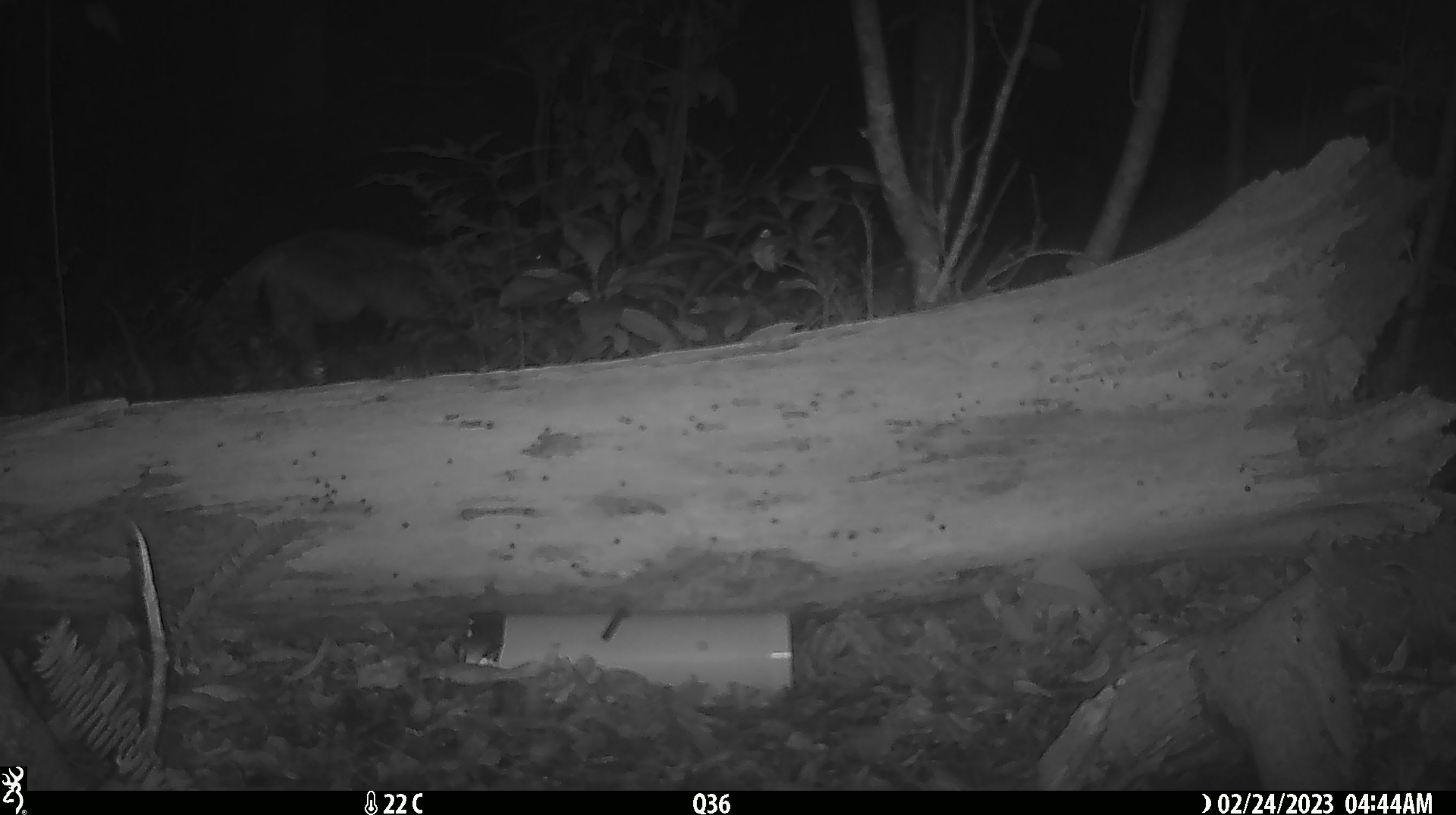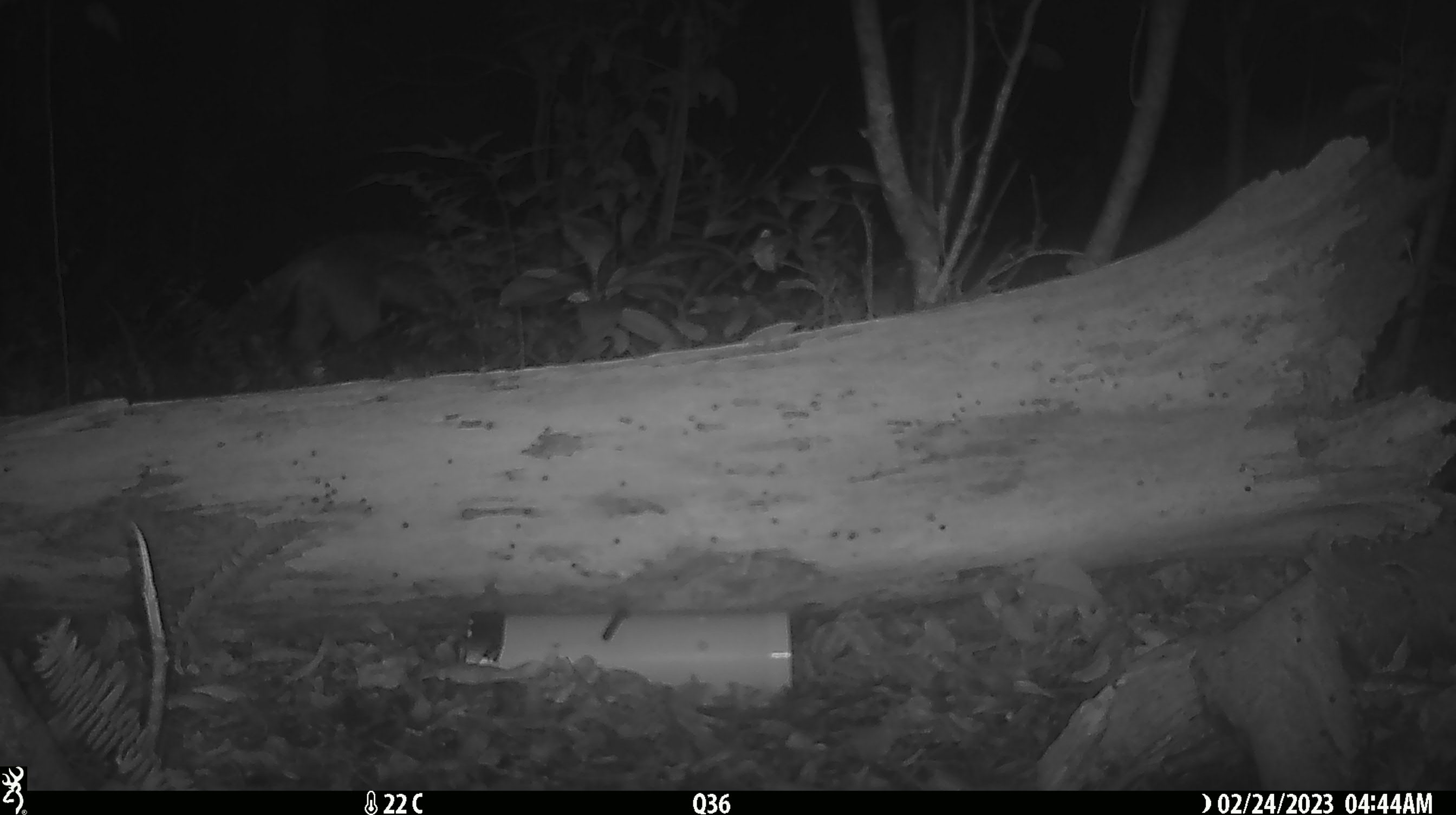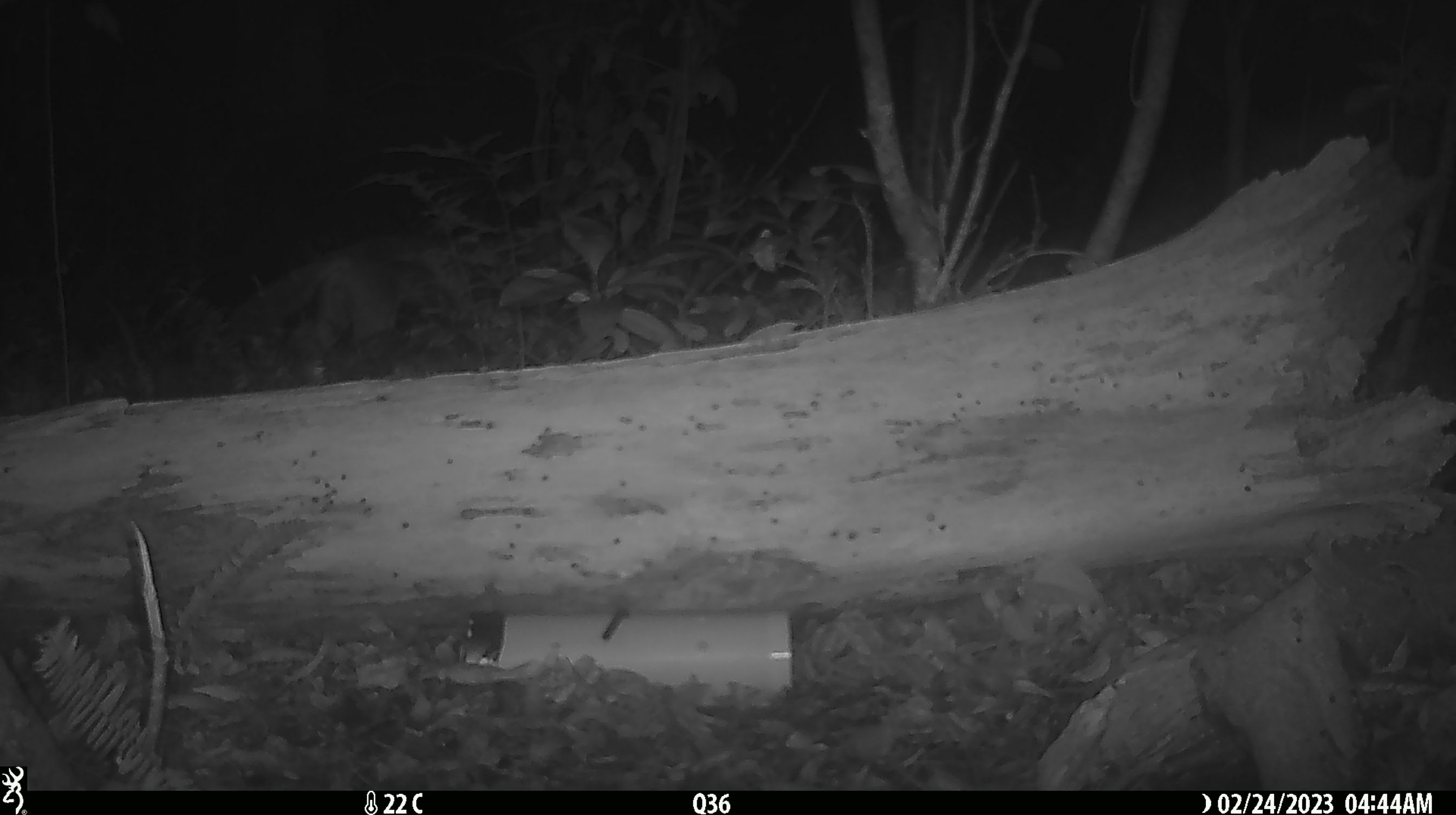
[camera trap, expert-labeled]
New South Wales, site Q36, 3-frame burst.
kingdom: Animalia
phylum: Chordata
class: Mammalia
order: Carnivora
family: Canidae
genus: Vulpes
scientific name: Vulpes vulpes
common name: red fox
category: fox